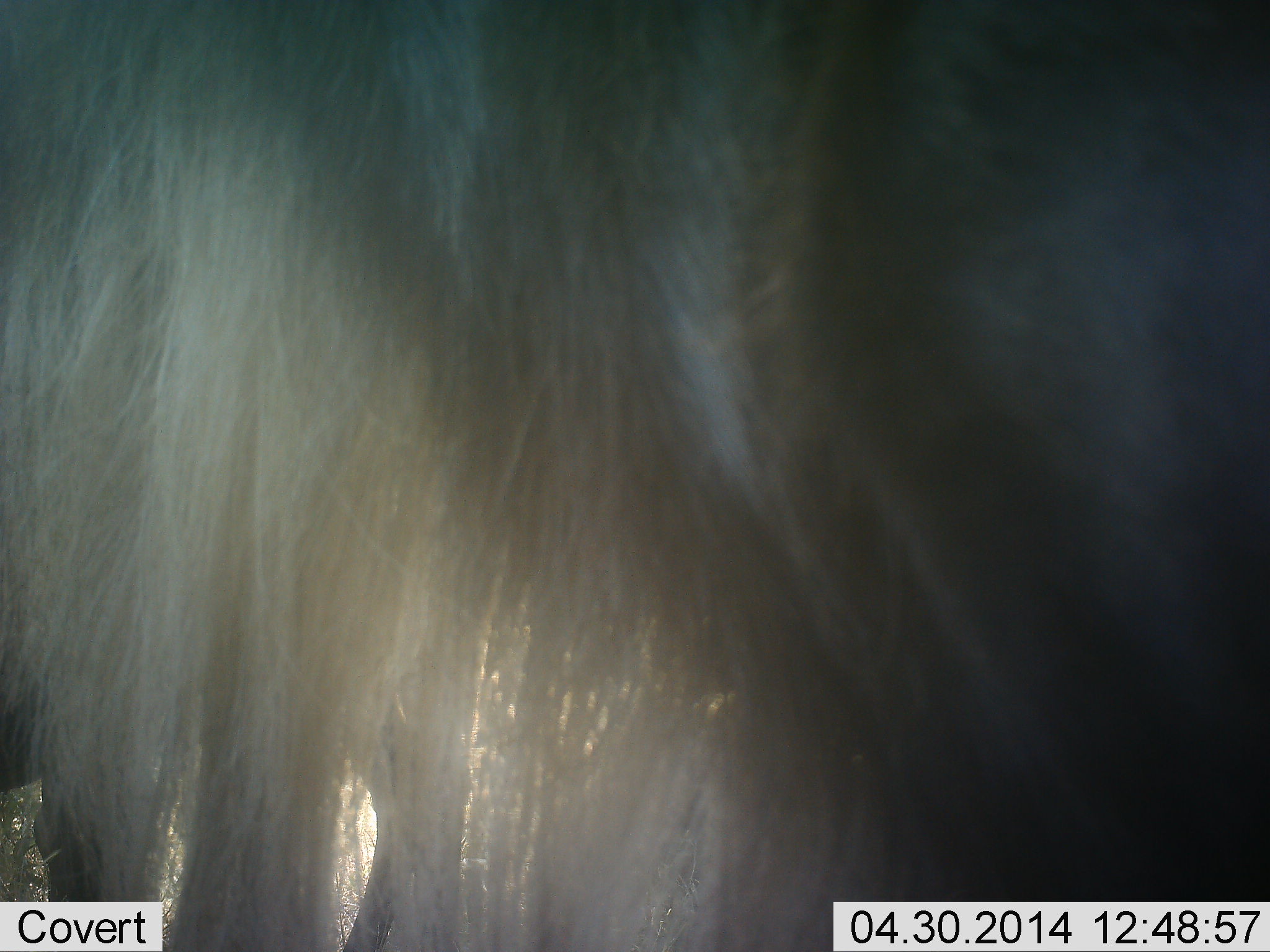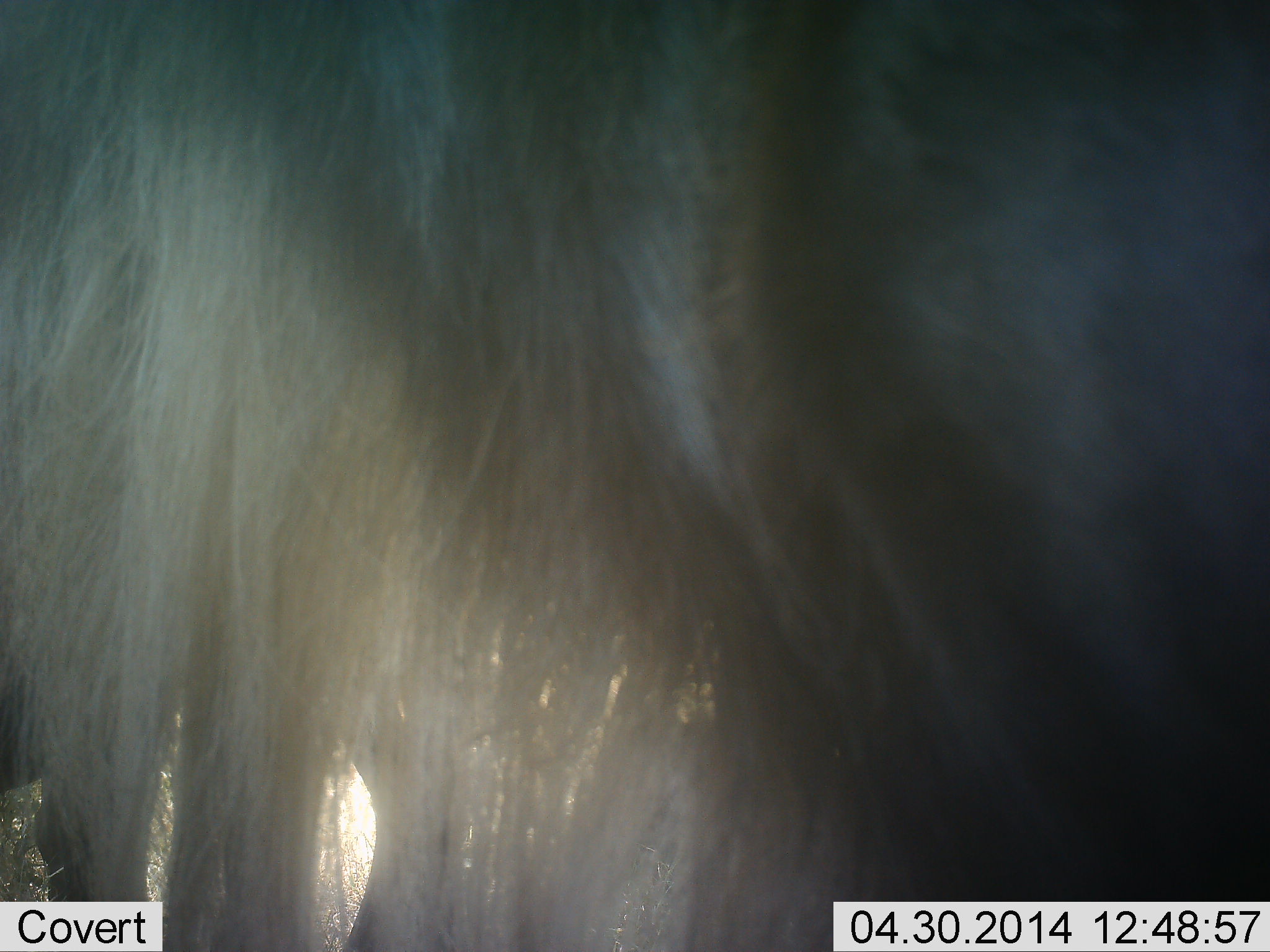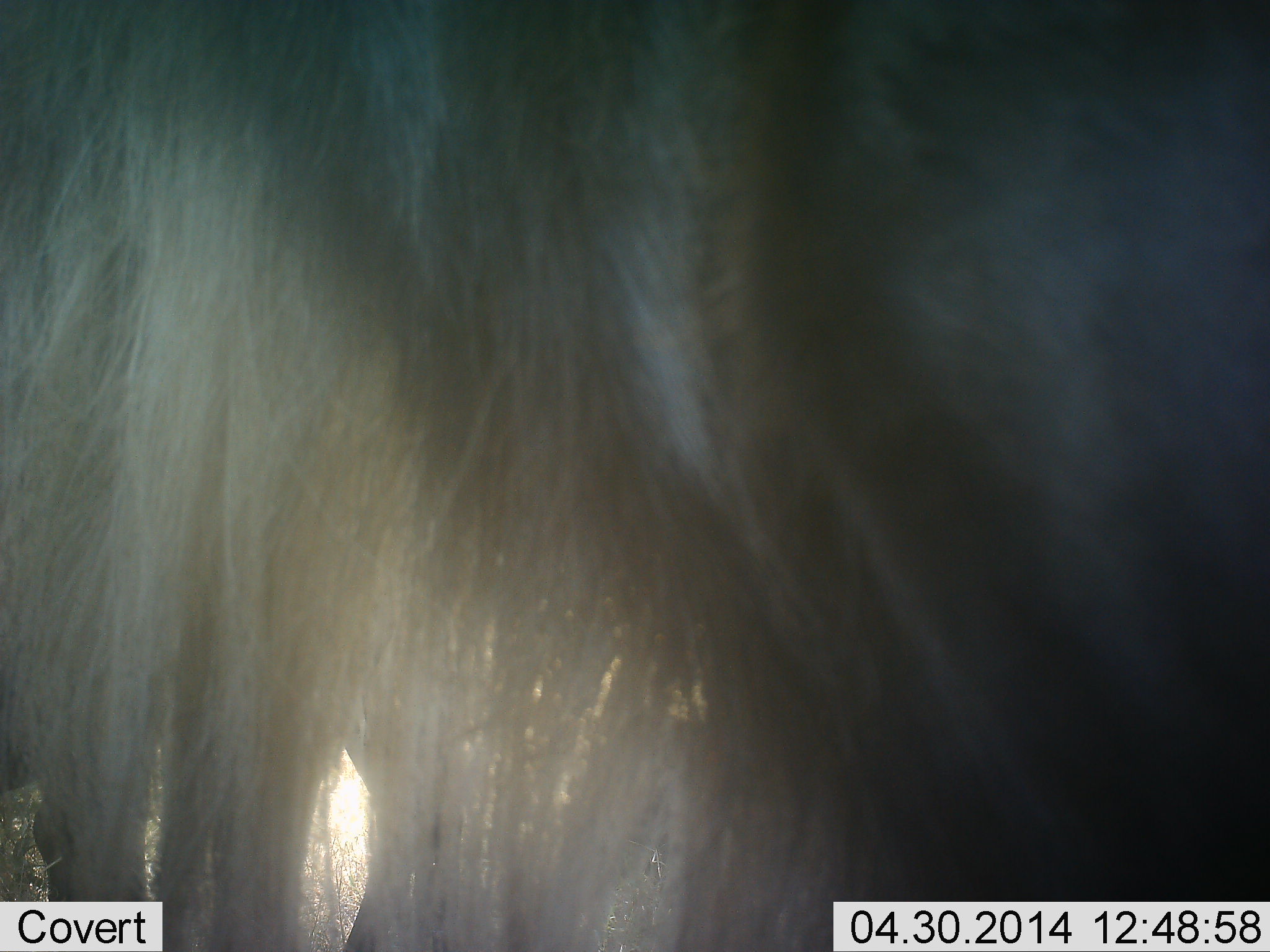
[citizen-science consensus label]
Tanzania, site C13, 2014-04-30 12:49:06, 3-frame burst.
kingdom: Animalia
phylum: Chordata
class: Mammalia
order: Artiodactyla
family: Bovidae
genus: Connochaetes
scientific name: Connochaetes taurinus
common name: blue wildebeest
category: wildebeest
Wildebeest (blue wildebeest) (Connochaetes taurinus), count 1. Behavior (volunteer vote fractions): standing 100%, resting 0%, moving 0%, interacting 0%. Young present (vote fraction): 0%. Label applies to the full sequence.